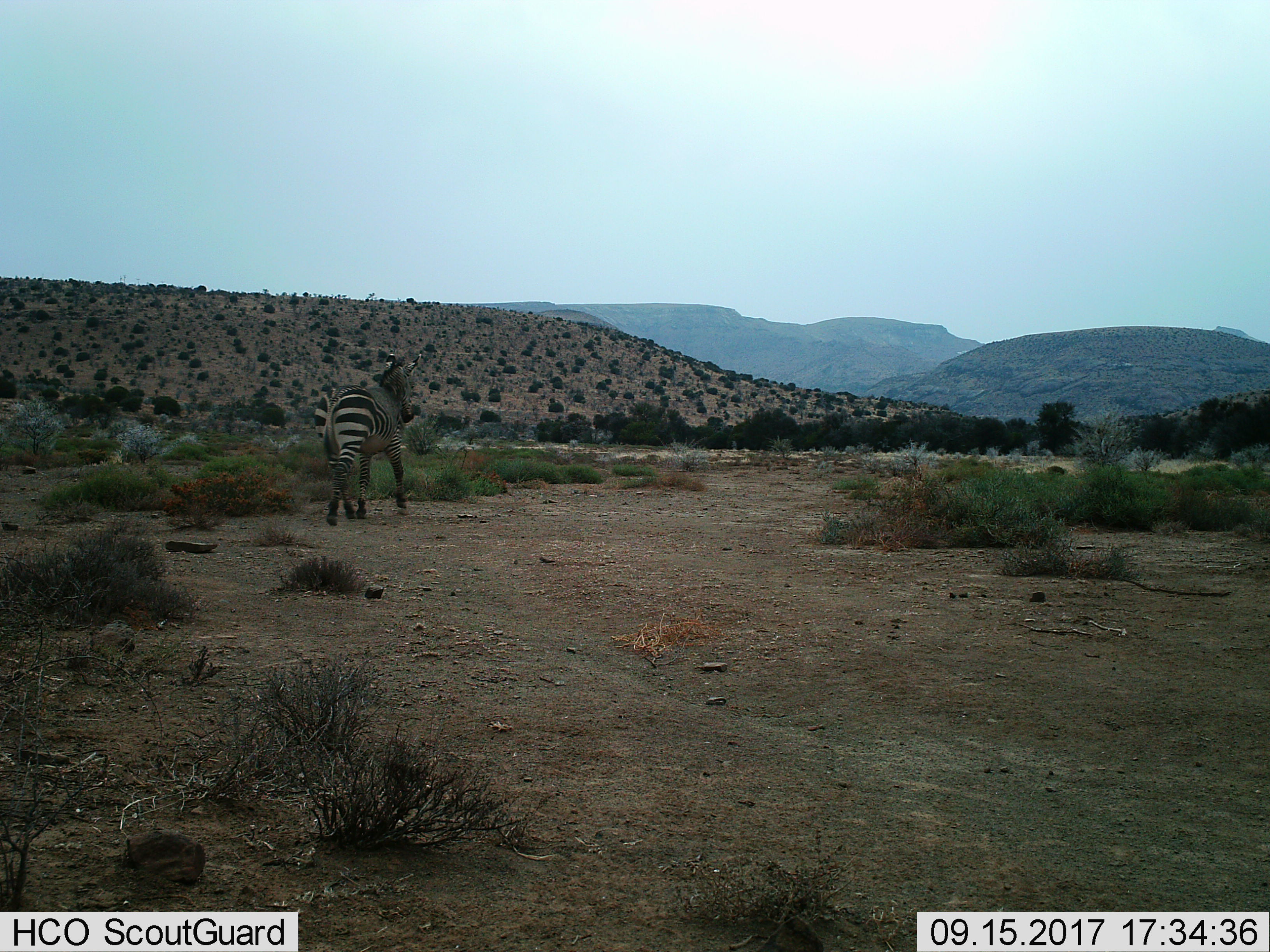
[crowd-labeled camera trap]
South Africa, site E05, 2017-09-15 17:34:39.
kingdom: Animalia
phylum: Chordata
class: Mammalia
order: Perissodactyla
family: Equidae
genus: Equus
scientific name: Equus zebra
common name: mountain zebra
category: zebramountain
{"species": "zebramountain (mountain zebra) (Equus zebra)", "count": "1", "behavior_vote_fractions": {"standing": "0%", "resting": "0%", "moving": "100%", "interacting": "0%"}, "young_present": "0%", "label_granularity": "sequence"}